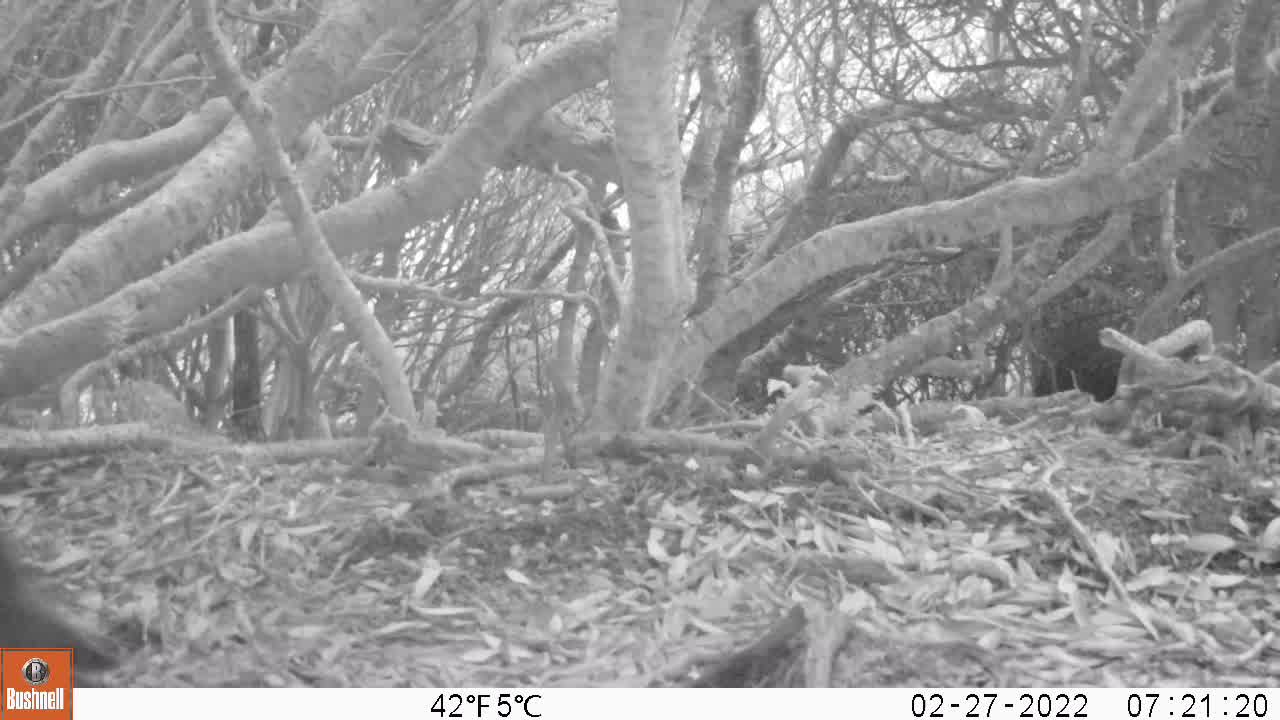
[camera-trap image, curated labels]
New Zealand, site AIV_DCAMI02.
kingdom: Animalia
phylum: Chordata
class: Aves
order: Sphenisciformes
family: Spheniscidae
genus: Megadyptes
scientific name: Megadyptes antipodes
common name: yellow-eyed penguin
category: yellow eyed penguin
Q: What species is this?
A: Yellow eyed penguin (yellow-eyed penguin) (Megadyptes antipodes).